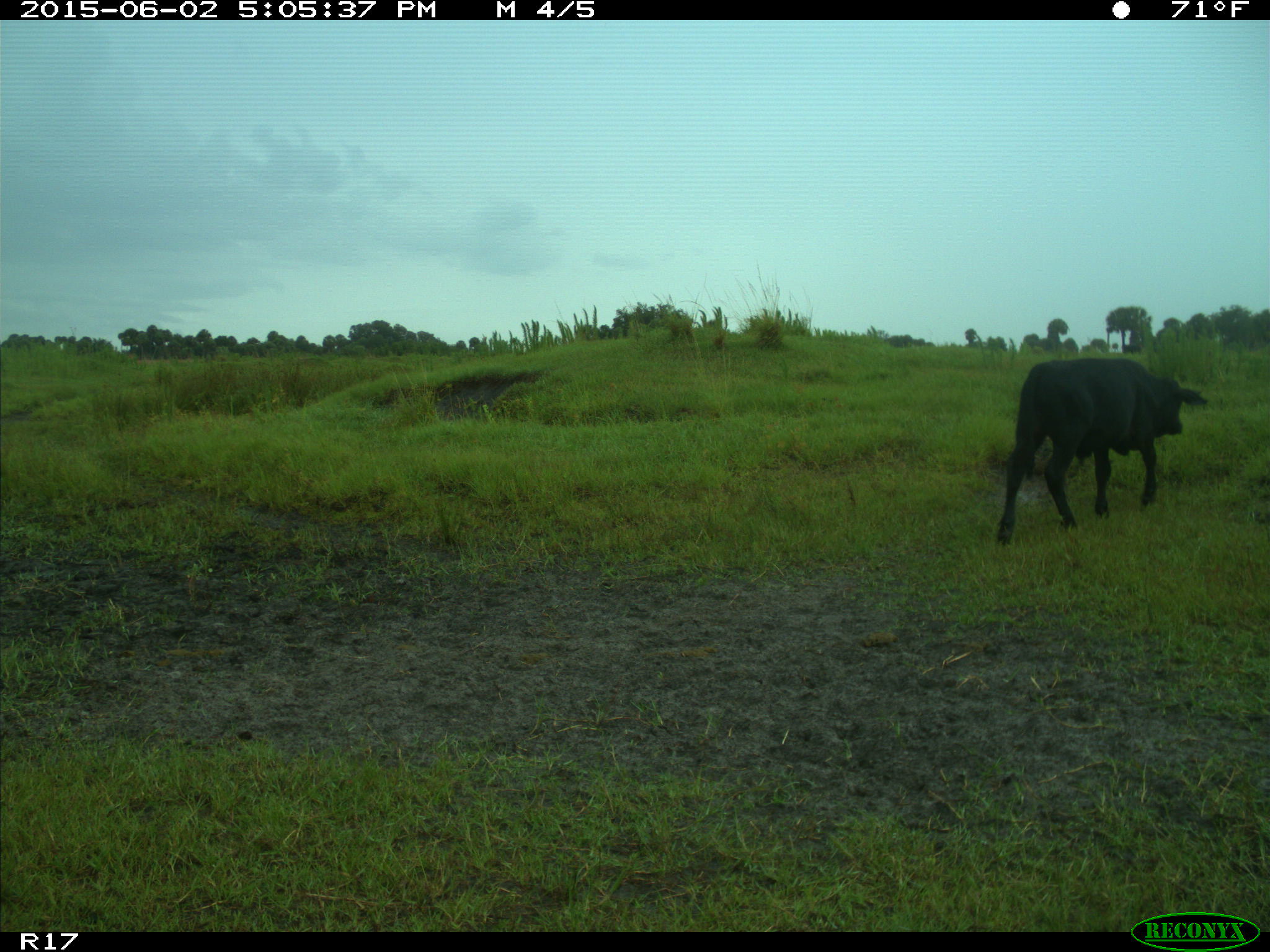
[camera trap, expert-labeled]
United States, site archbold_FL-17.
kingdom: Animalia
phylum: Chordata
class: Mammalia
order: Artiodactyla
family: Bovidae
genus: Bos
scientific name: Bos taurus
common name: domestic cow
Bos taurus (domestic cow).